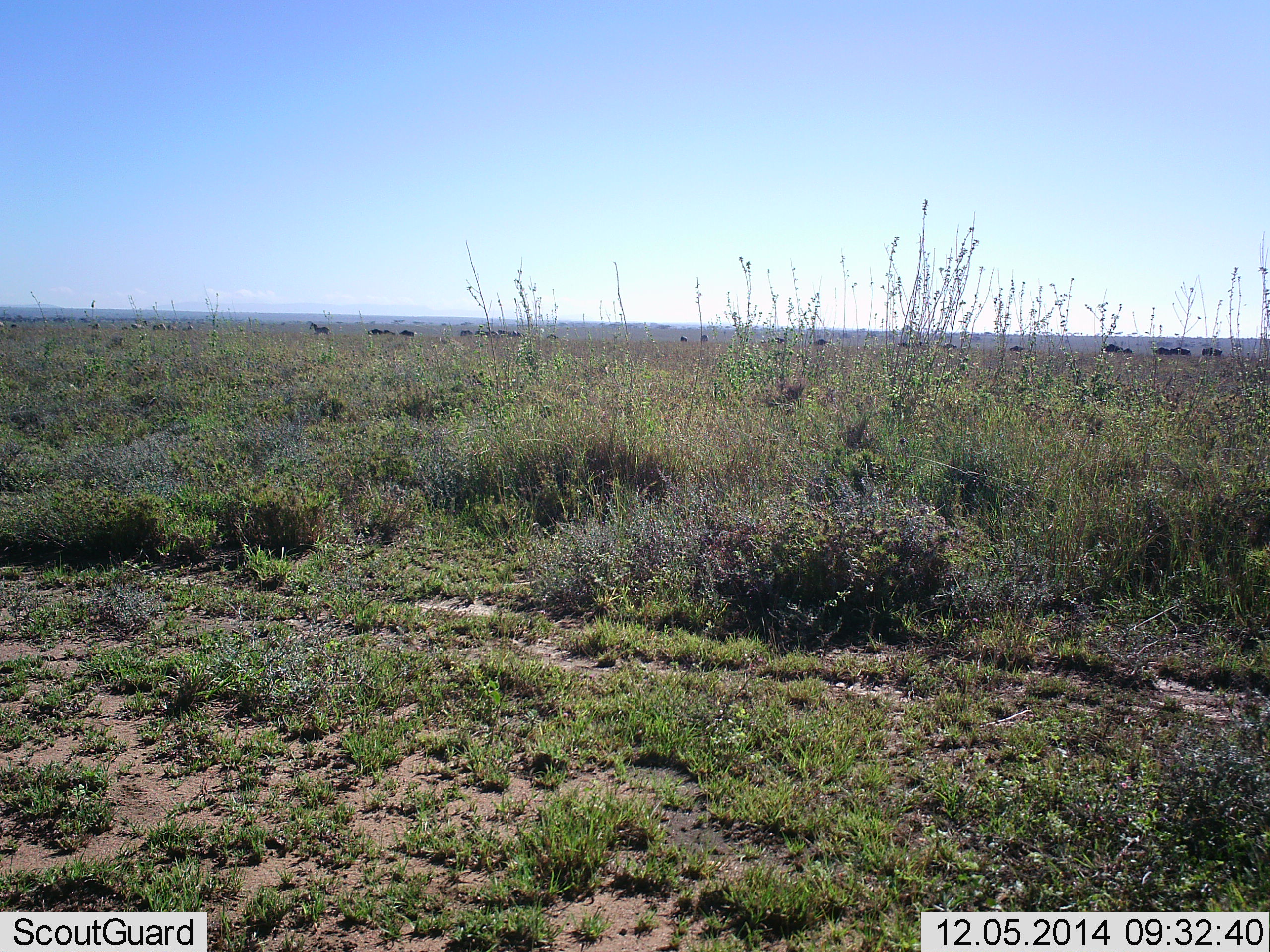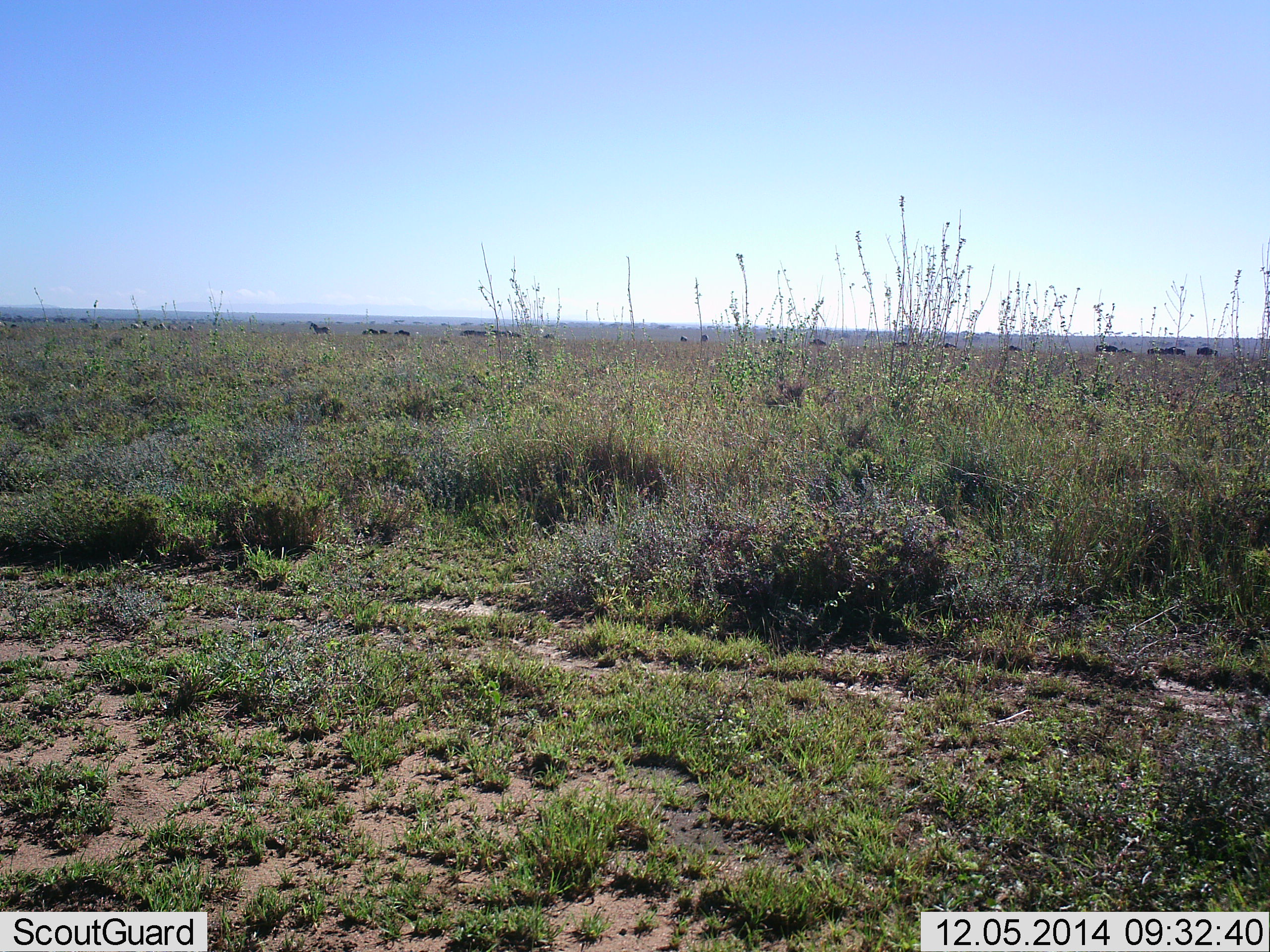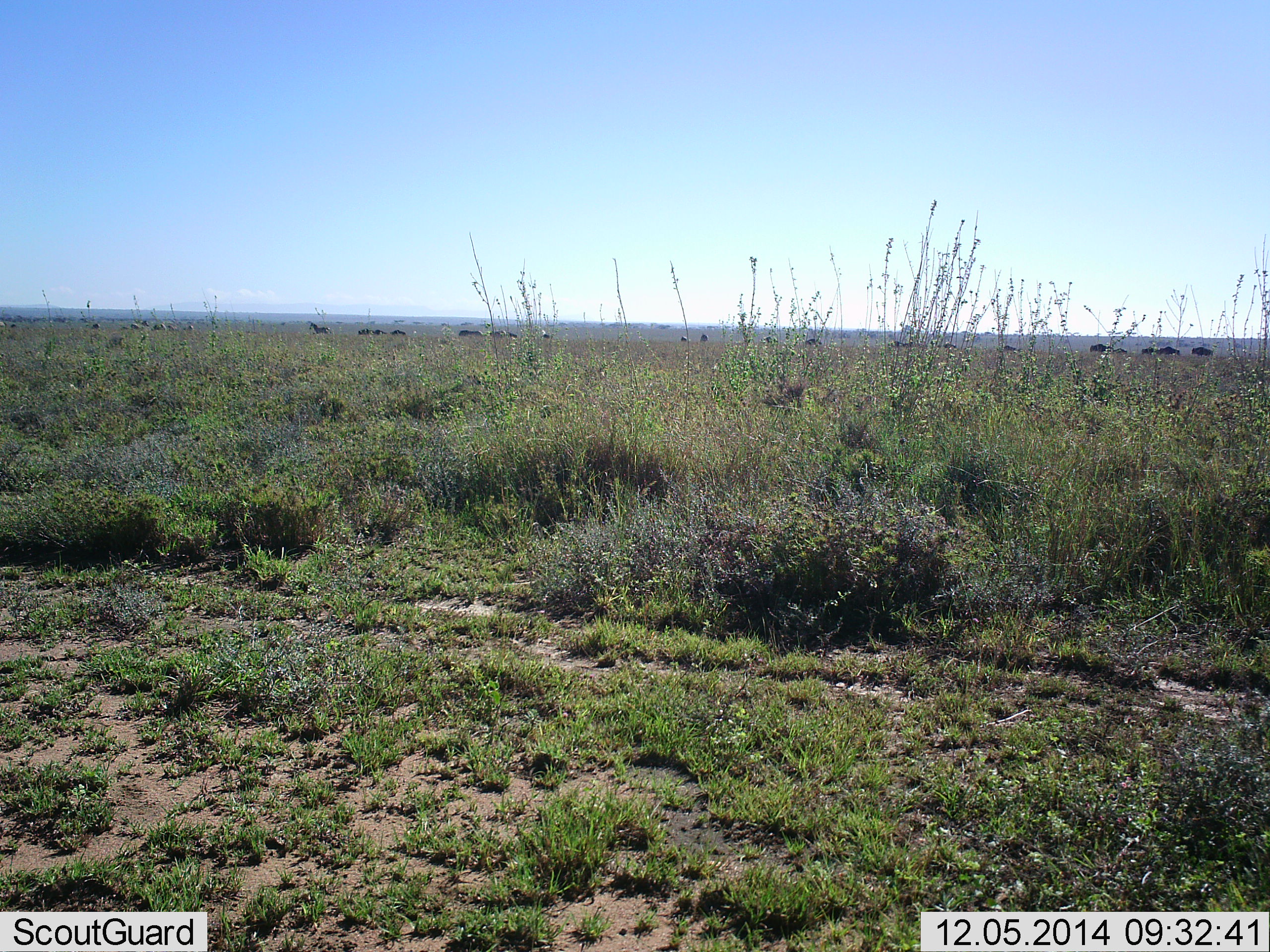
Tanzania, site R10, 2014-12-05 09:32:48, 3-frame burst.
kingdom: Animalia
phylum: Chordata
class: Mammalia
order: Artiodactyla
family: Bovidae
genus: Connochaetes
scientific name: Connochaetes taurinus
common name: blue wildebeest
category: wildebeest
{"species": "wildebeest (blue wildebeest) (Connochaetes taurinus)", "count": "11-50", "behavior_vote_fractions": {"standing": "18%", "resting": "0%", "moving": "91%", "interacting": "0%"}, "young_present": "0%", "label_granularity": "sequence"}